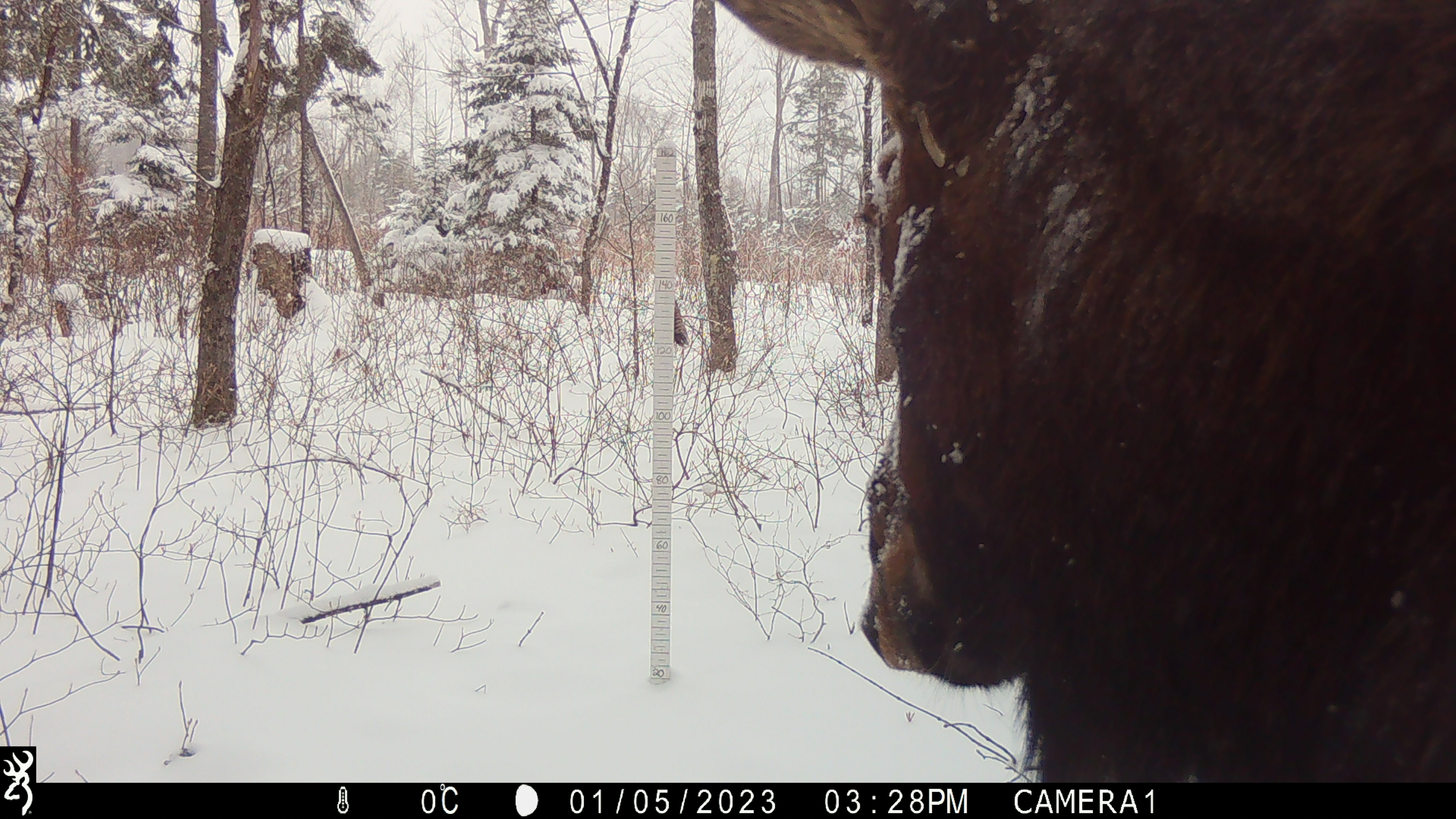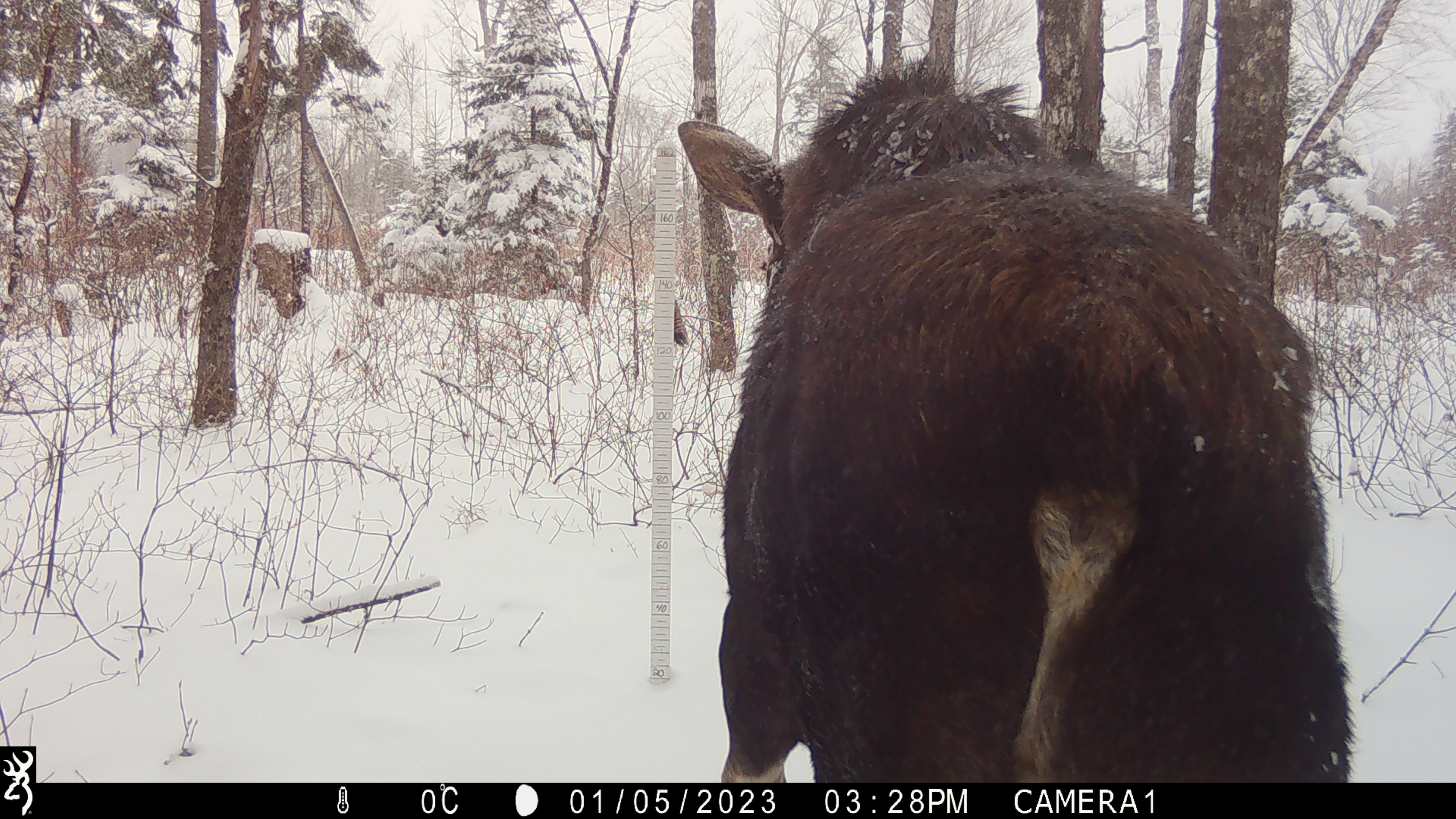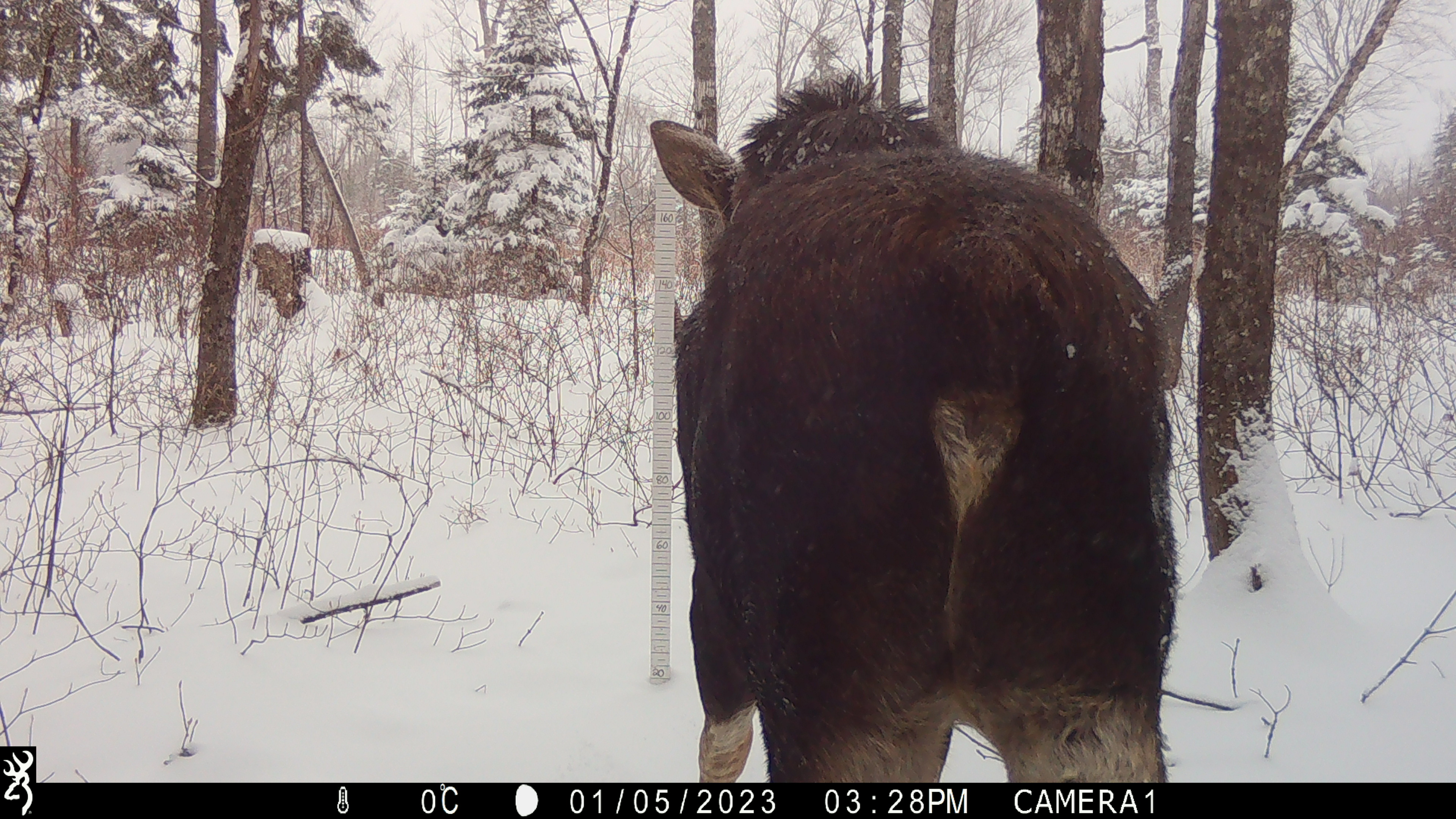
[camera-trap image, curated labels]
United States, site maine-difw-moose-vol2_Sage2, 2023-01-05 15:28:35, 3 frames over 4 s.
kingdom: Animalia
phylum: Chordata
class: Mammalia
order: Artiodactyla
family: Cervidae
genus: Alces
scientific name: Alces alces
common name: moose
Moose (Alces alces).